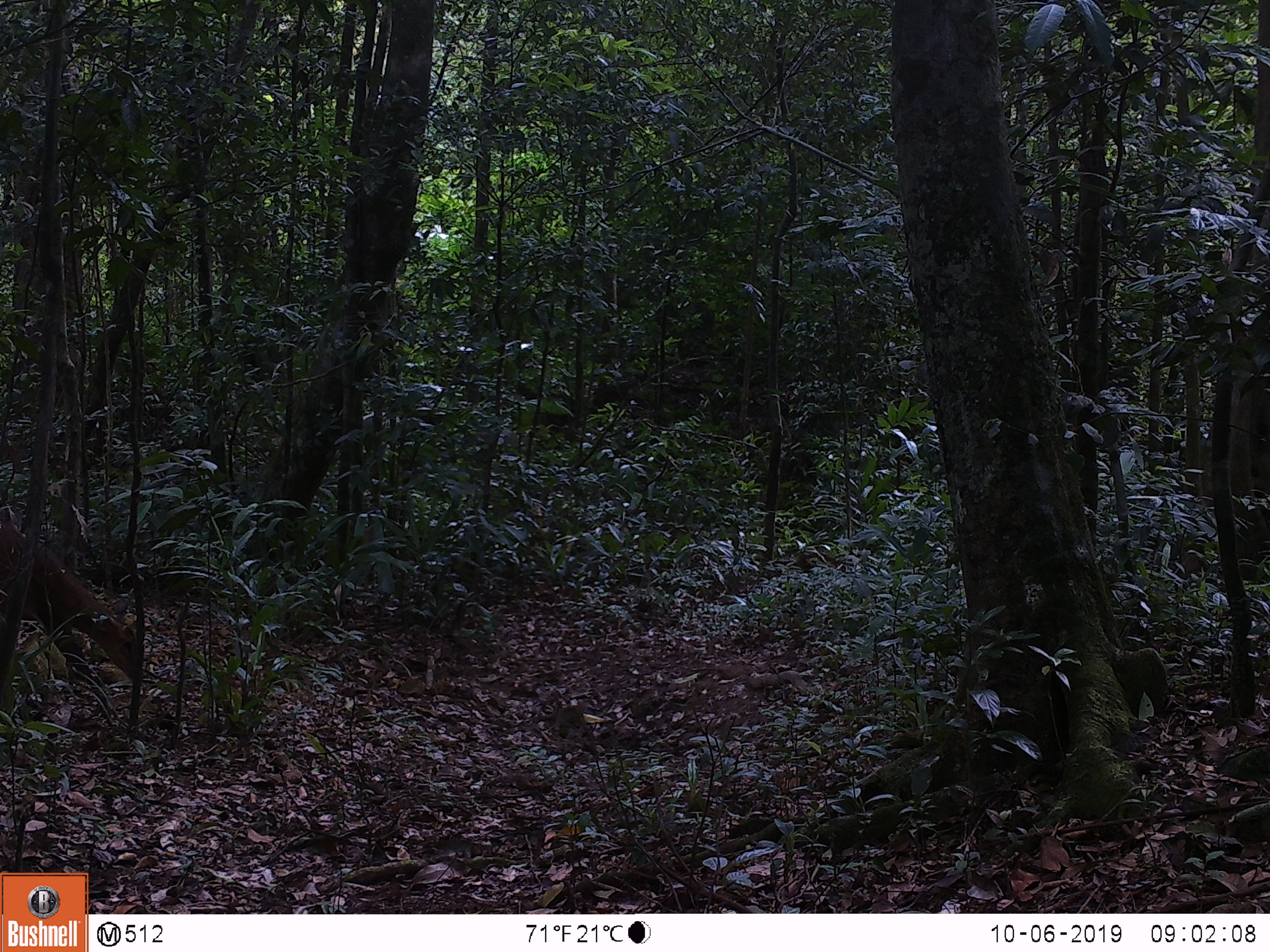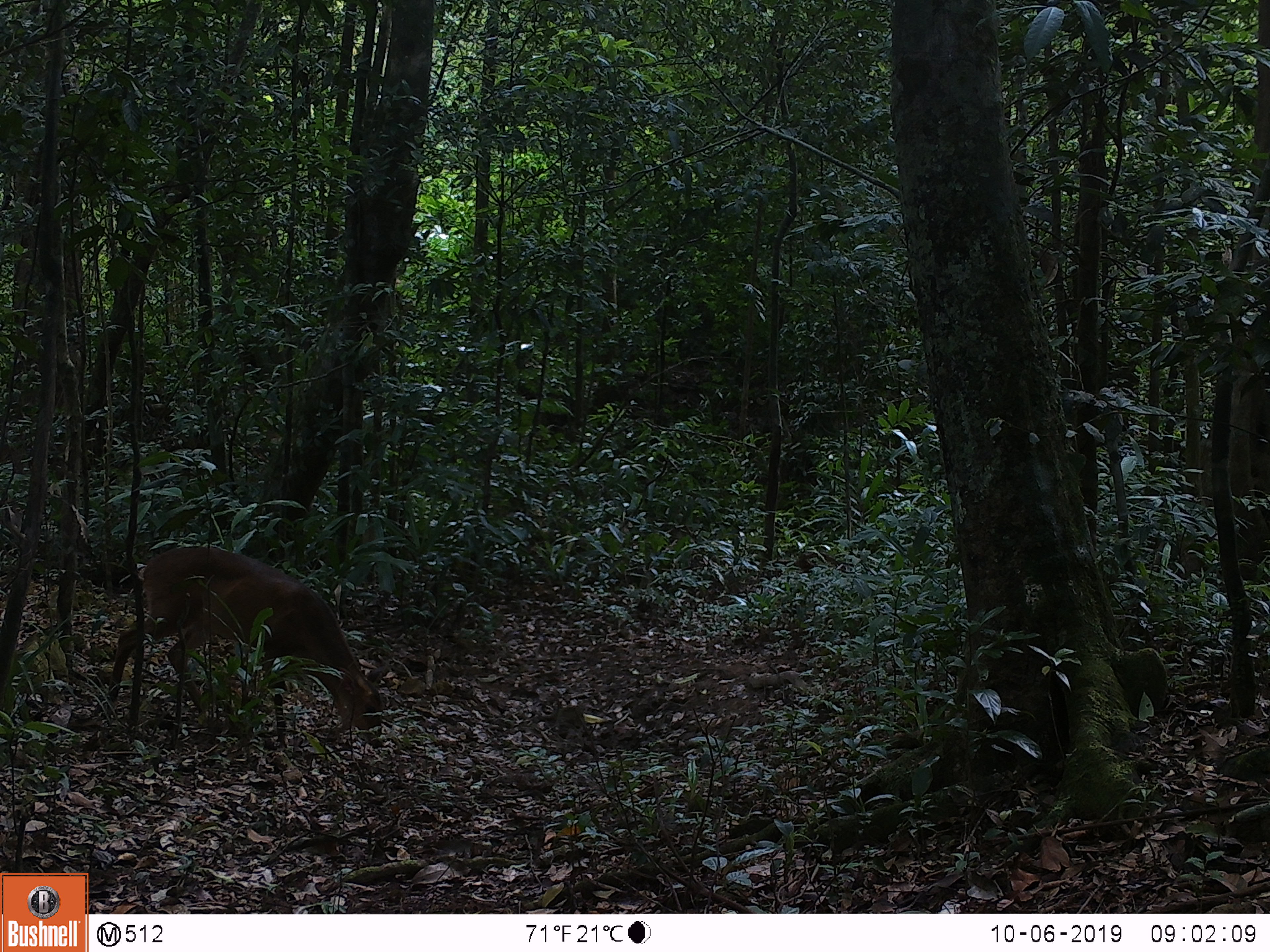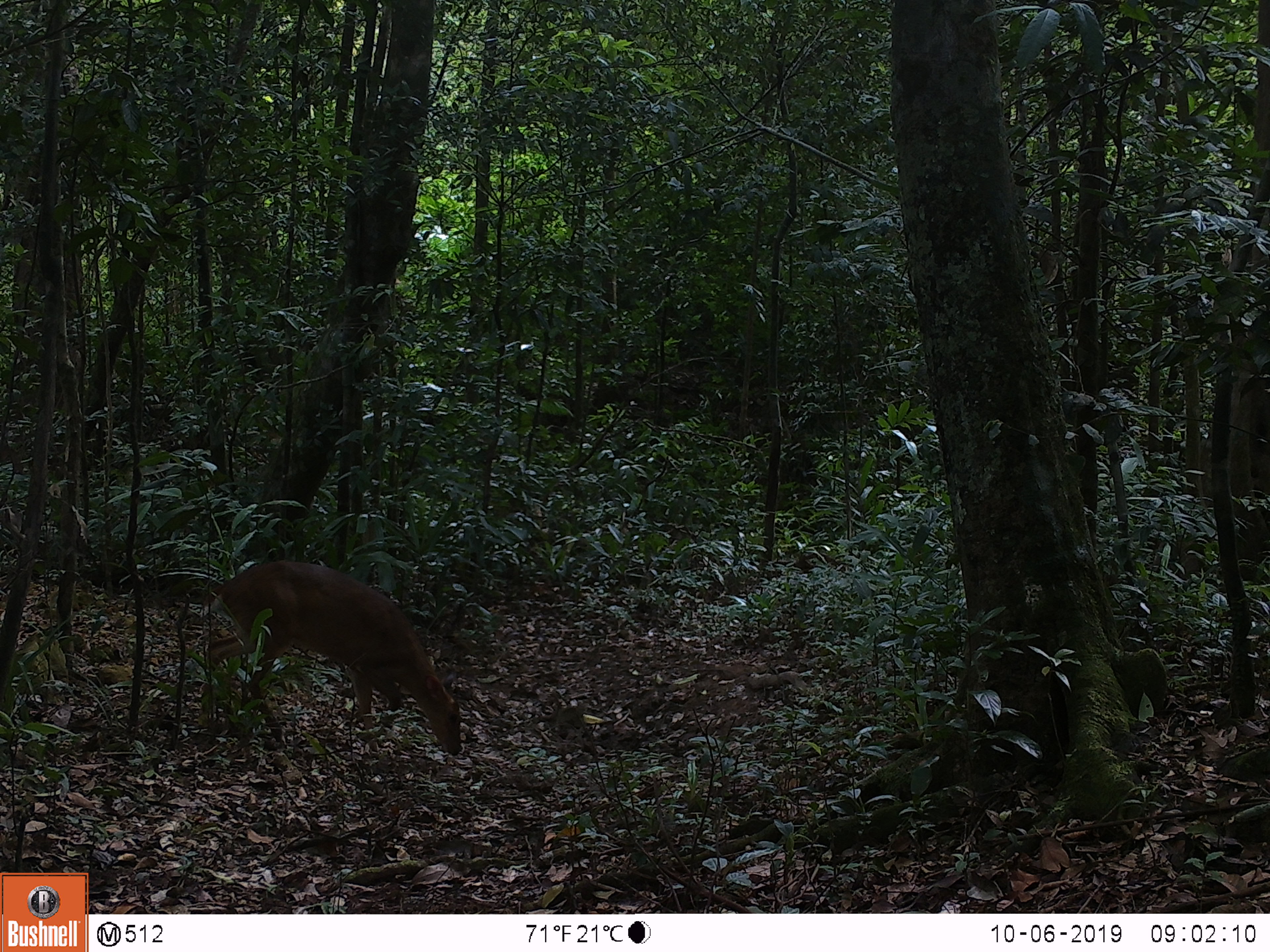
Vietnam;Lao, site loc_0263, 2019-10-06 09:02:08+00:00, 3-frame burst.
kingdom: Animalia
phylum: Chordata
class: Mammalia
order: Artiodactyla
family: Cervidae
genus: Muntiacus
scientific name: Muntiacus vuquangensis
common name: large-antlered muntjac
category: large antlered muntjac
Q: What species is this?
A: Large antlered muntjac (large-antlered muntjac) (Muntiacus vuquangensis).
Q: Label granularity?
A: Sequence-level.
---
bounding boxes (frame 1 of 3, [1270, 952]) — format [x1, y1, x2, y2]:
large antlered muntjac: [0, 518, 136, 719]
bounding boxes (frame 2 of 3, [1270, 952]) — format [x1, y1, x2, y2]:
large antlered muntjac: [106, 546, 390, 752]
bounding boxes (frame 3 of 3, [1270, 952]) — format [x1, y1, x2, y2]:
large antlered muntjac: [199, 560, 462, 754]